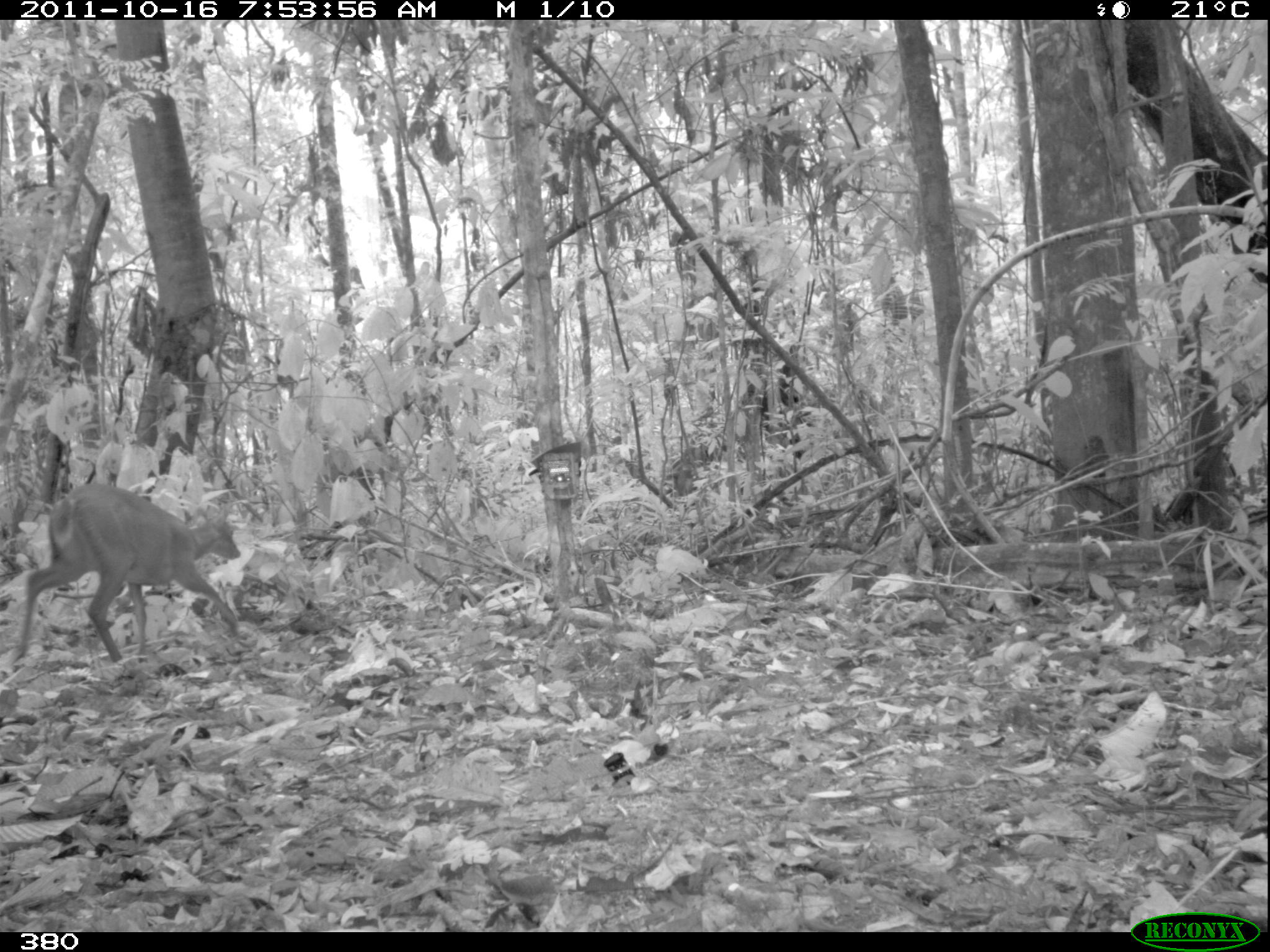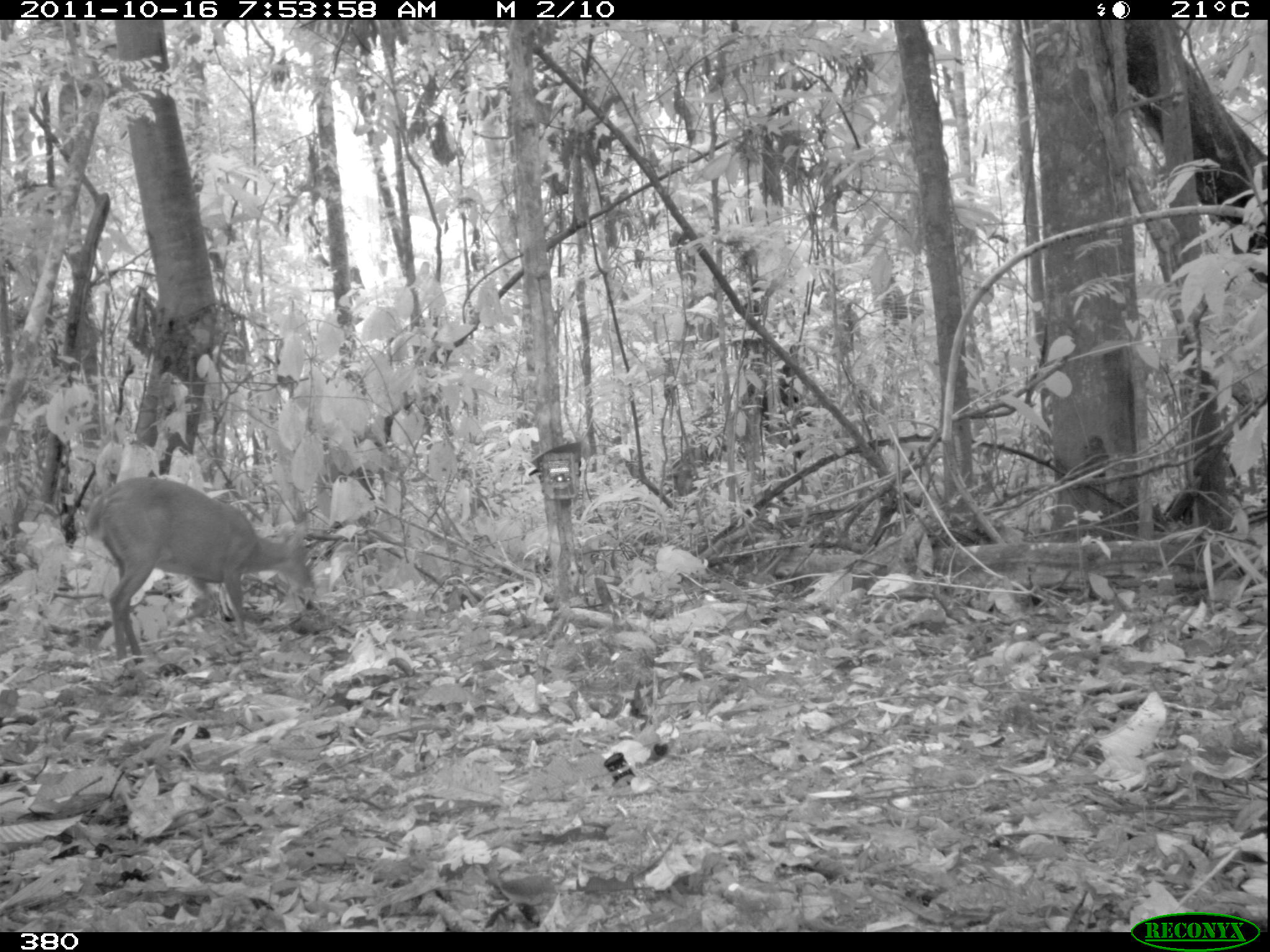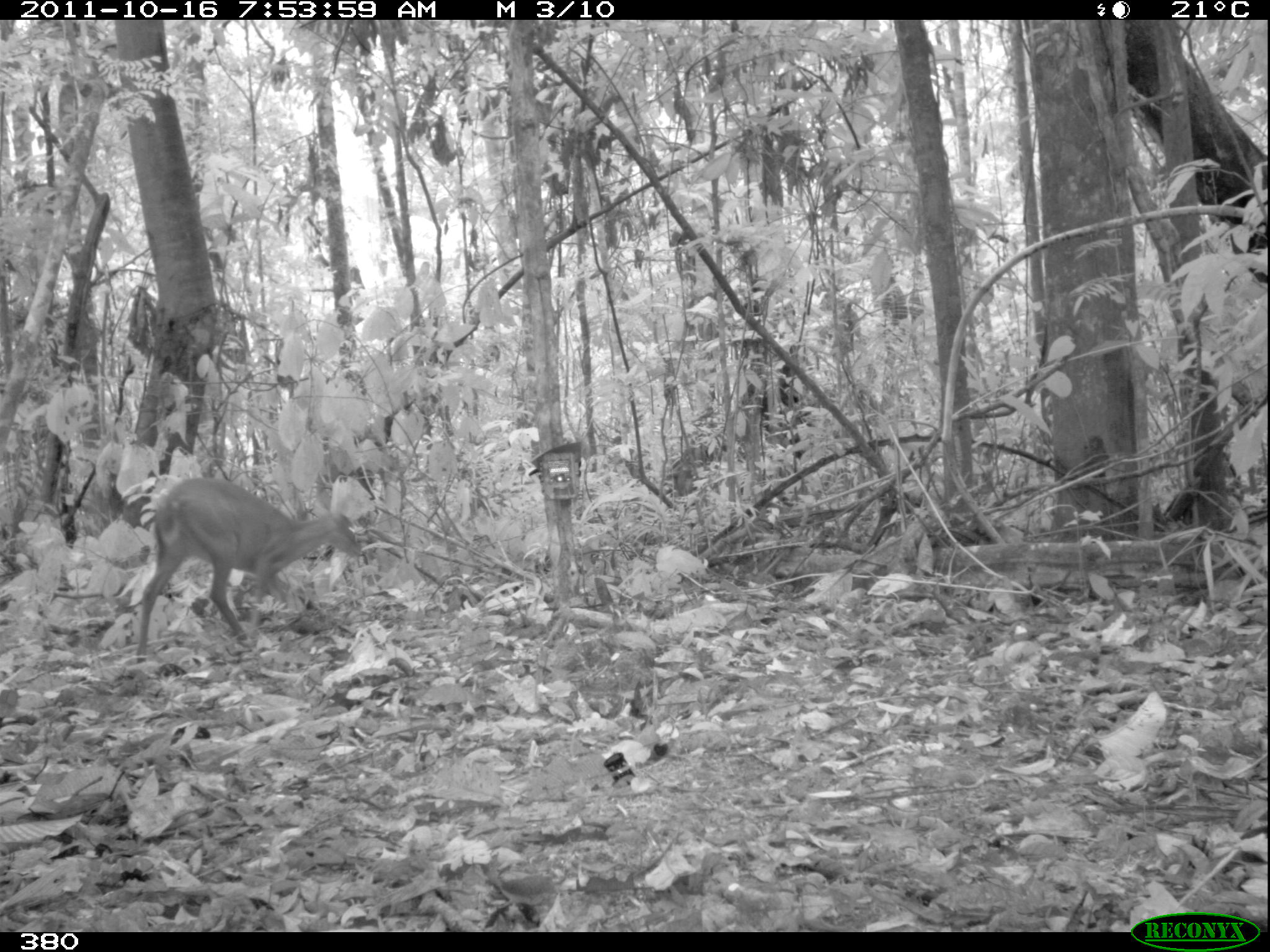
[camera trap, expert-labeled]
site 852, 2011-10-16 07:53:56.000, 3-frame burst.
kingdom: Animalia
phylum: Chordata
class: Mammalia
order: Artiodactyla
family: Cervidae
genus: Mazama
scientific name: Mazama americana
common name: red brocket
Mazama americana (red brocket).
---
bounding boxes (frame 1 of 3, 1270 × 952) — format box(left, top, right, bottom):
mazama americana: box(10, 479, 242, 673)